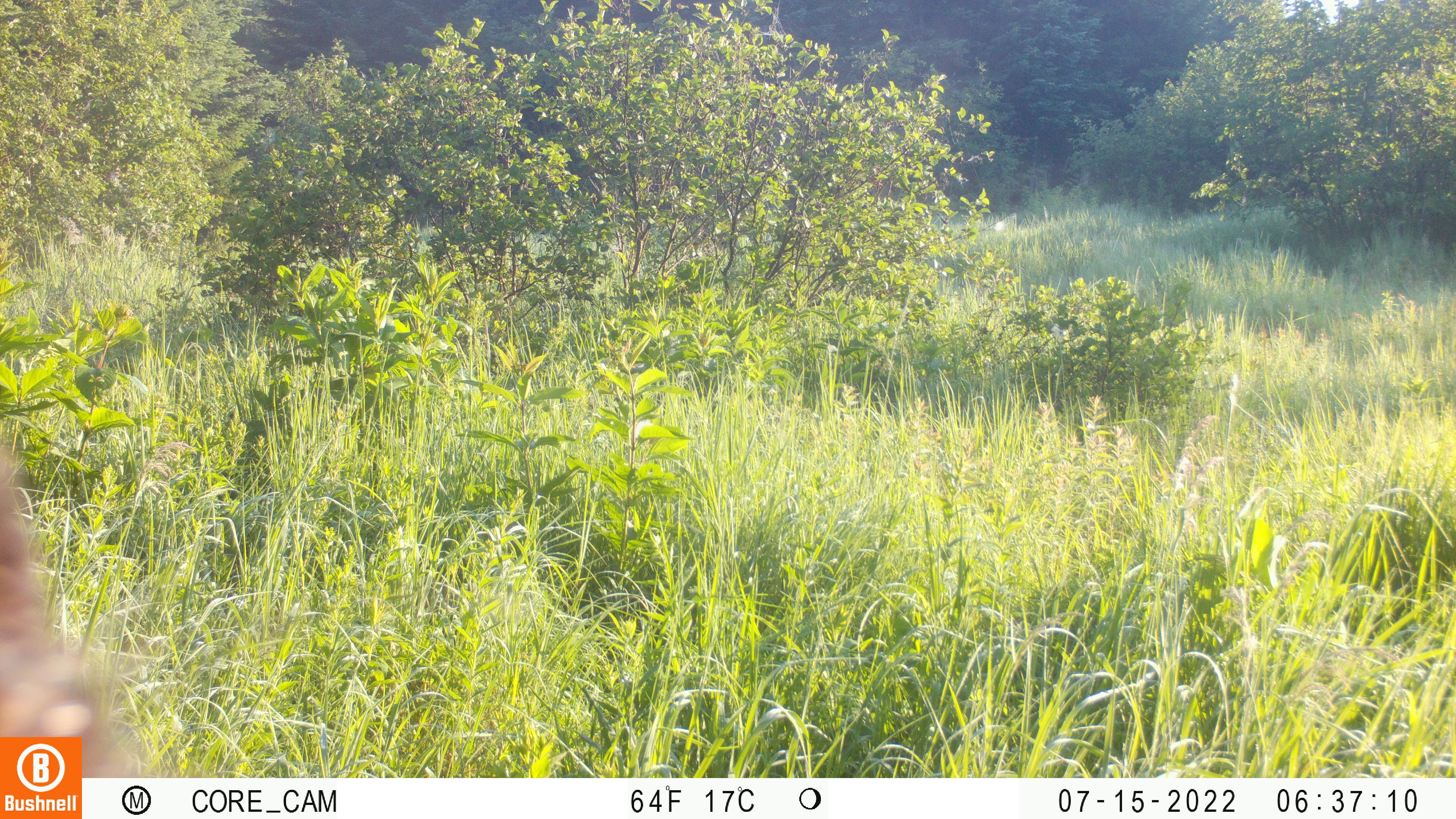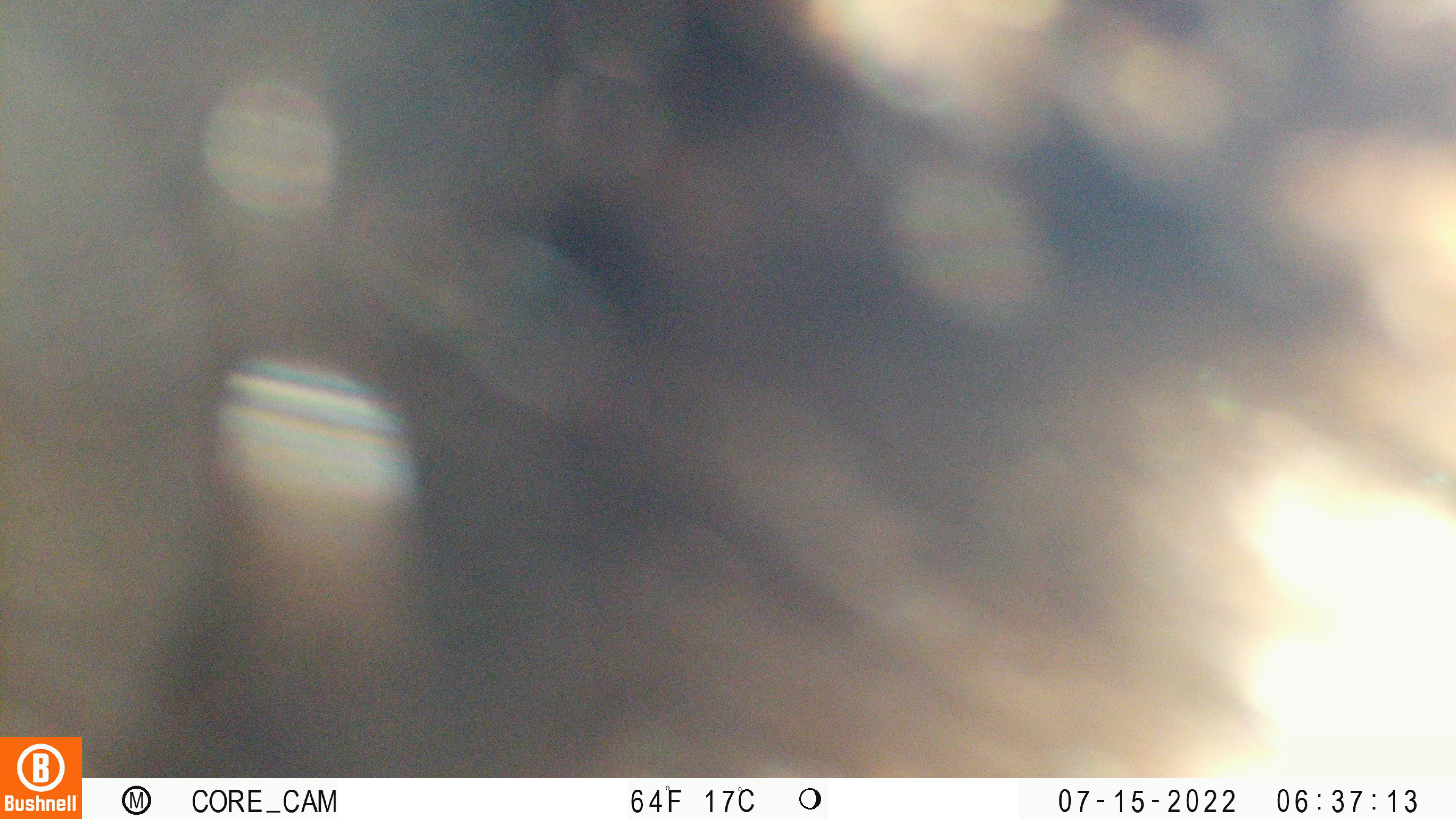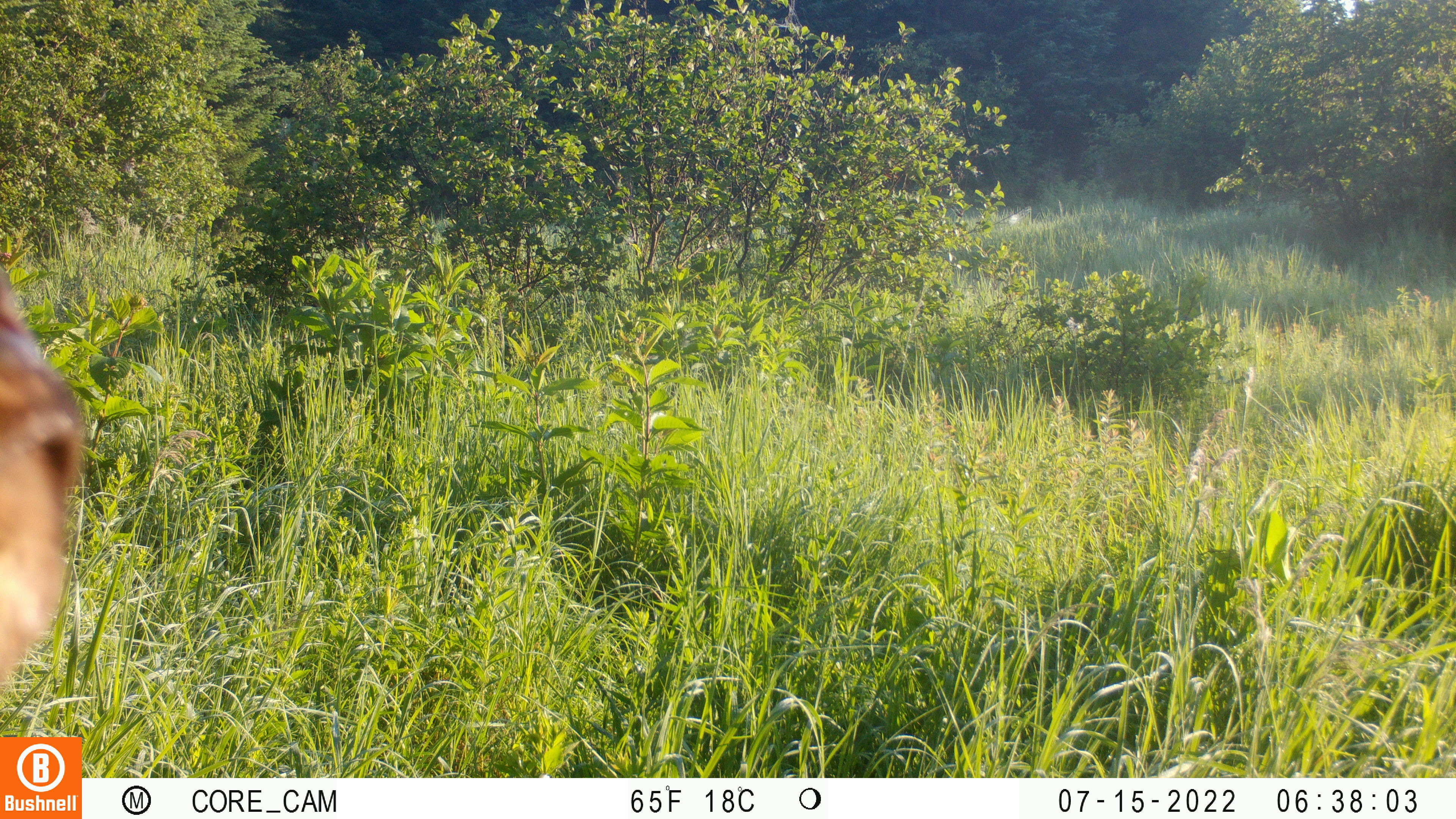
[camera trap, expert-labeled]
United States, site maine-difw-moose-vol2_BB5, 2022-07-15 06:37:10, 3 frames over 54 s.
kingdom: Animalia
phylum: Chordata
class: Mammalia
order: Carnivora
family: Ursidae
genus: Ursus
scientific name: Ursus americanus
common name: black bear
Black bear (Ursus americanus).